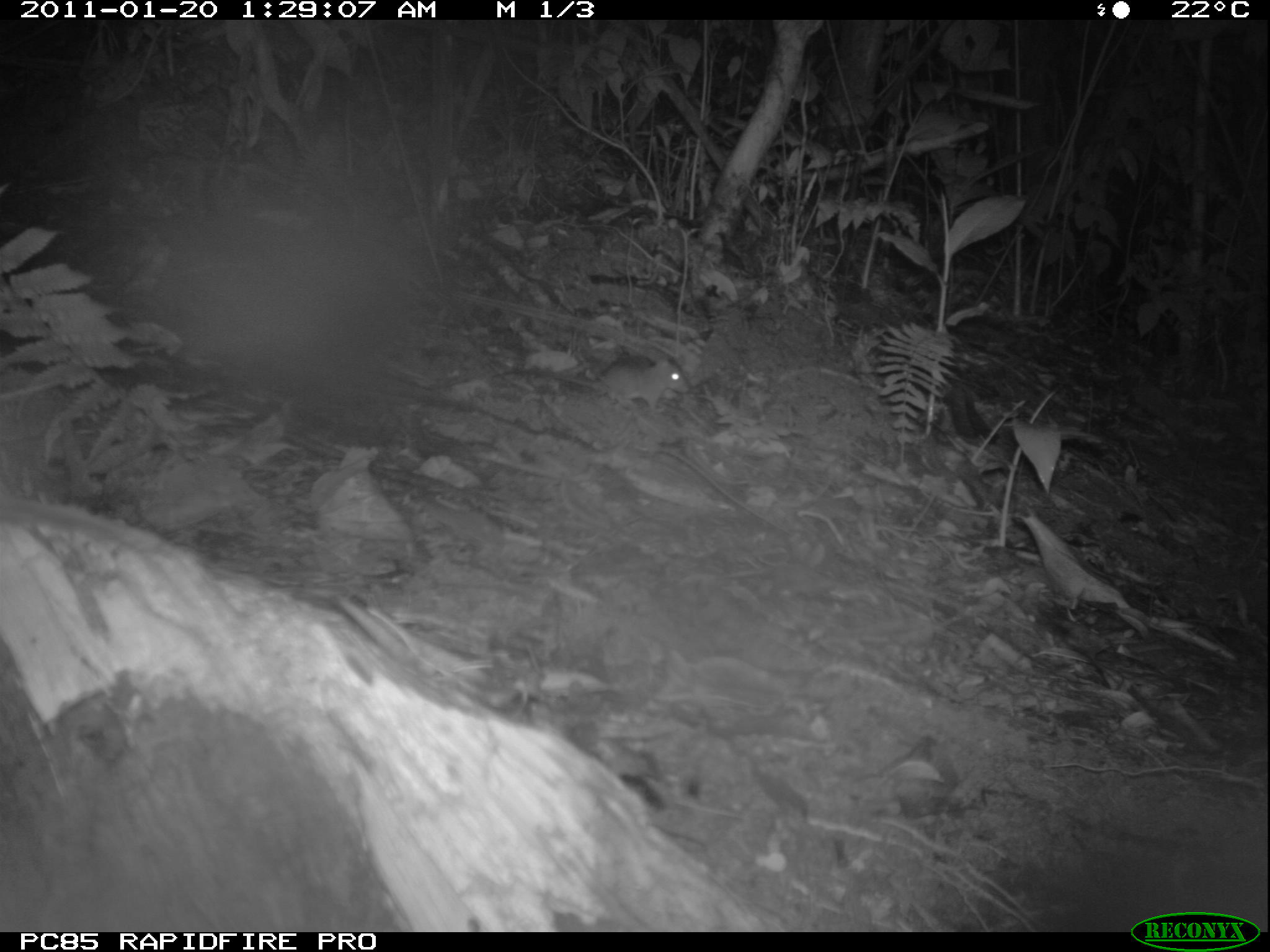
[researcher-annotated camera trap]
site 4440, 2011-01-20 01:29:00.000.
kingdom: Animalia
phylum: Chordata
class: Mammalia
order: Rodentia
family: Nesomyidae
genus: Eliurus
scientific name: Eliurus penicillatus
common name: white-tipped tufted-tailed rat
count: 1